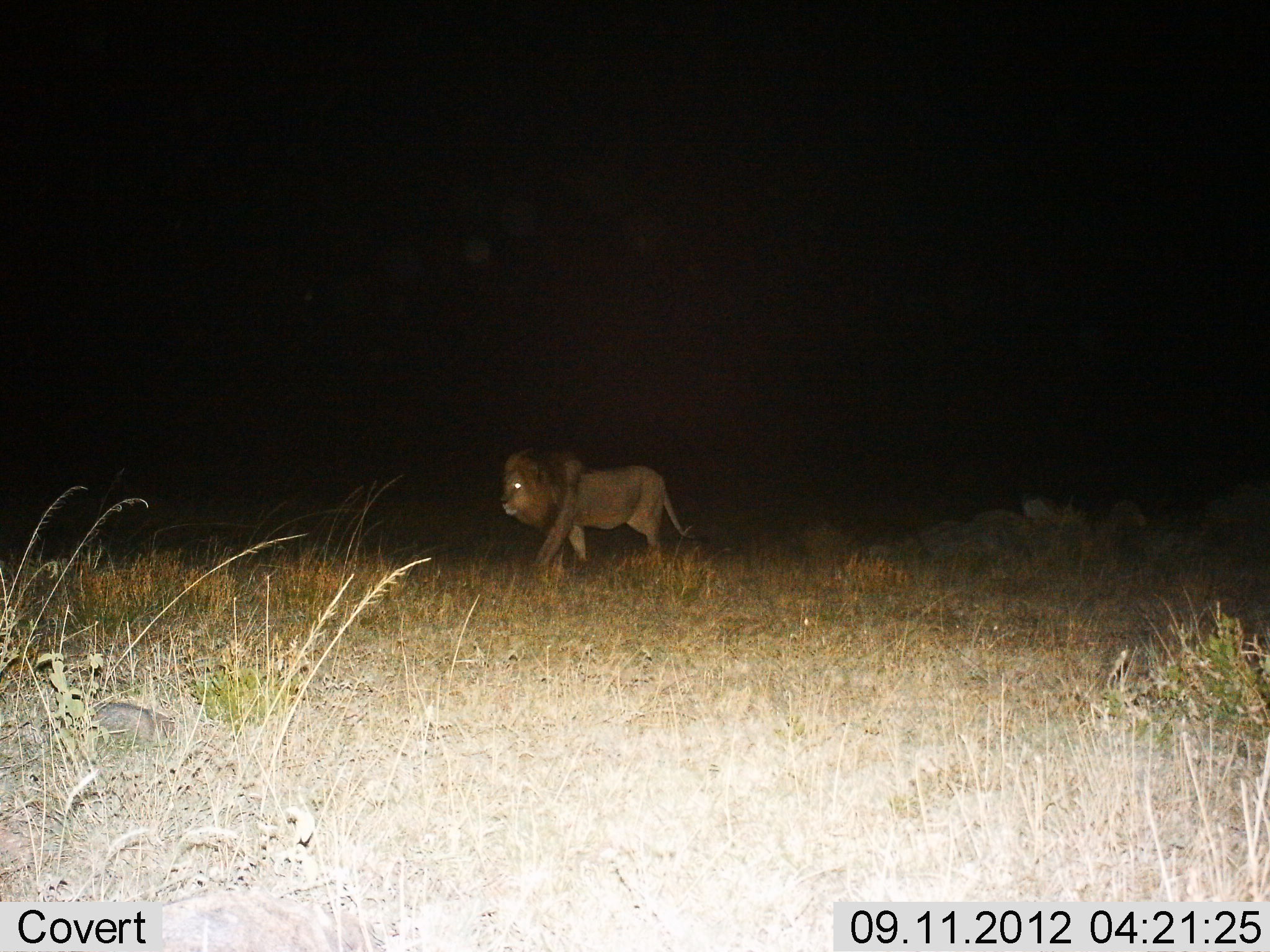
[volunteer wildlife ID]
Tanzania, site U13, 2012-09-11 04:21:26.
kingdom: Animalia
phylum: Chordata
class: Mammalia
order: Carnivora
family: Felidae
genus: Panthera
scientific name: Panthera leo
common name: lion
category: lionmale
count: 1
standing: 0%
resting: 0%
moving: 100%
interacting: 0%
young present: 0%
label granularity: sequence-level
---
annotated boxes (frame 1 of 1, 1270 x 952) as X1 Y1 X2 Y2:
animal: 500 447 722 579